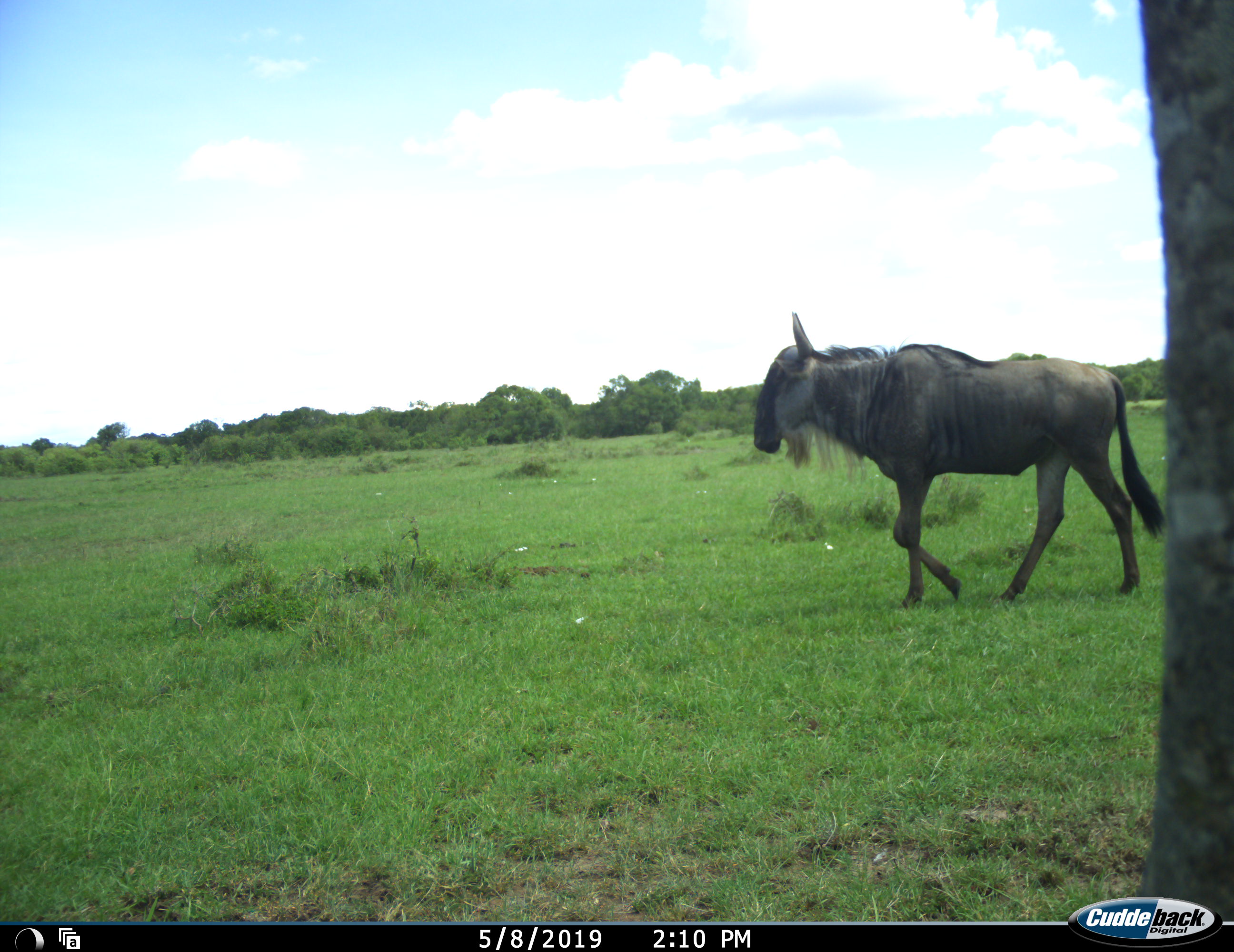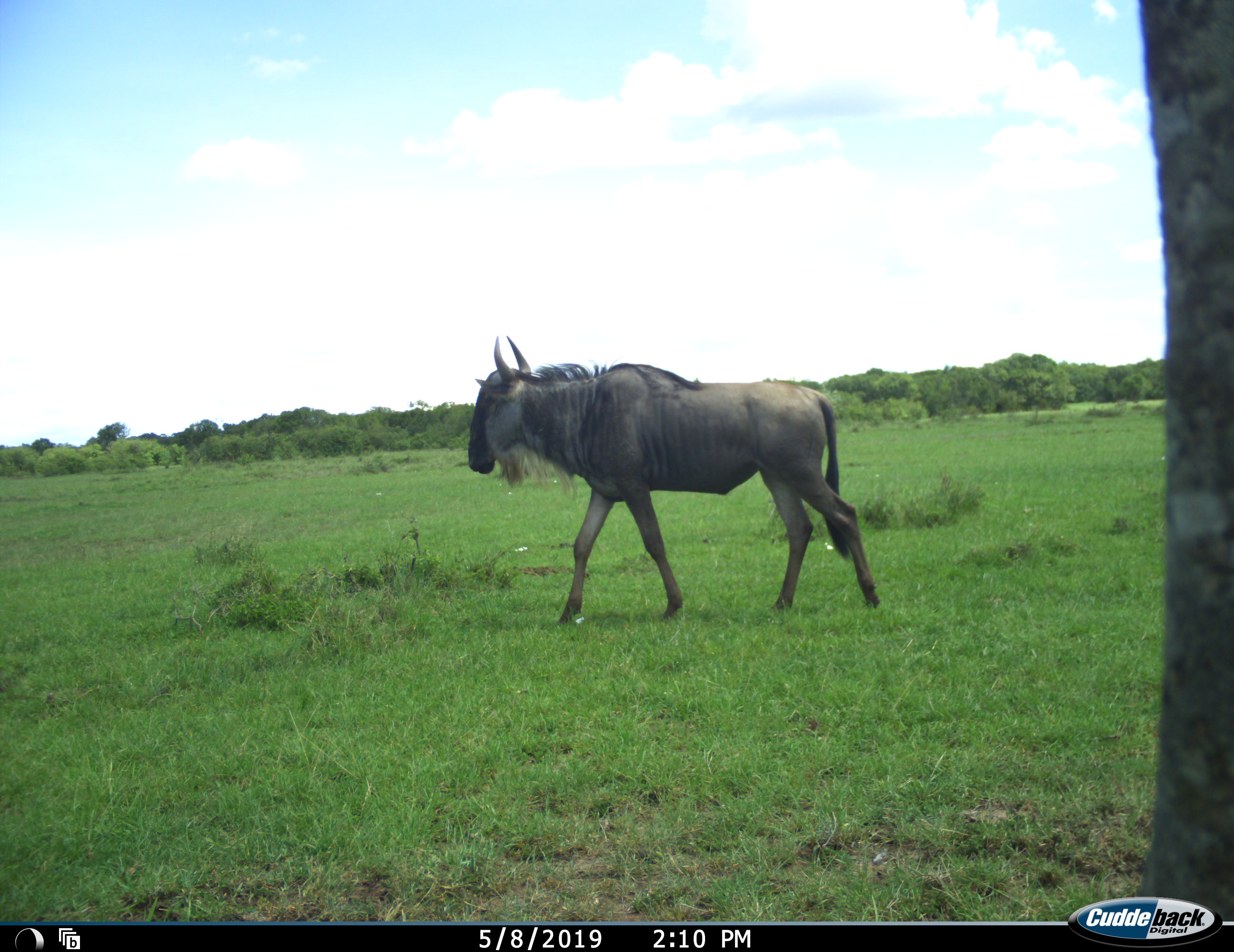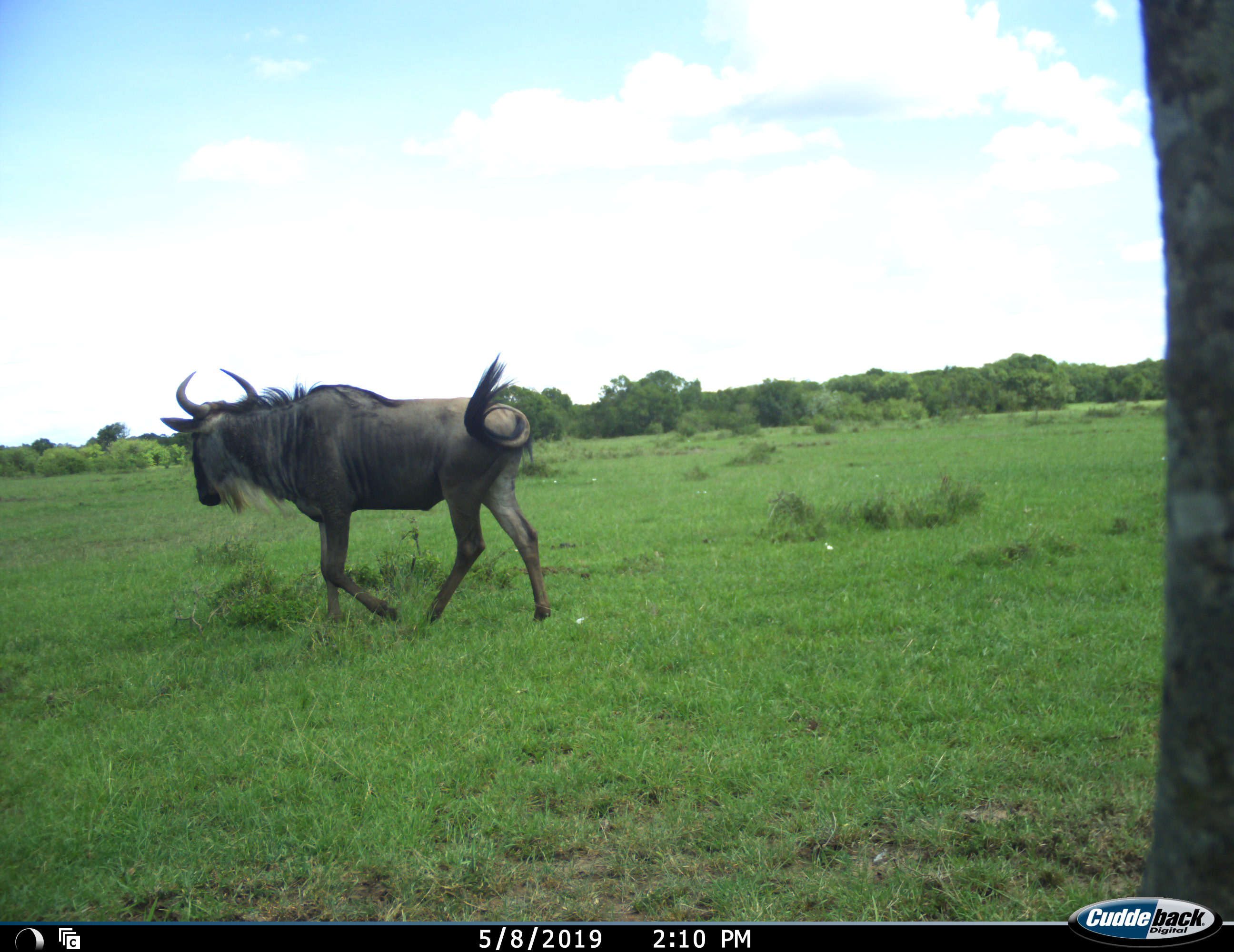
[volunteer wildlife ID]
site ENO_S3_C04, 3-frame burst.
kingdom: Animalia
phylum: Chordata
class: Mammalia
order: Artiodactyla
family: Bovidae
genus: Connochaetes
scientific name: Connochaetes taurinus taurinus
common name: blue wildebeest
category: wildebeestblue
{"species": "wildebeestblue (blue wildebeest) (Connochaetes taurinus taurinus)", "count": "1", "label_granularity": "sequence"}